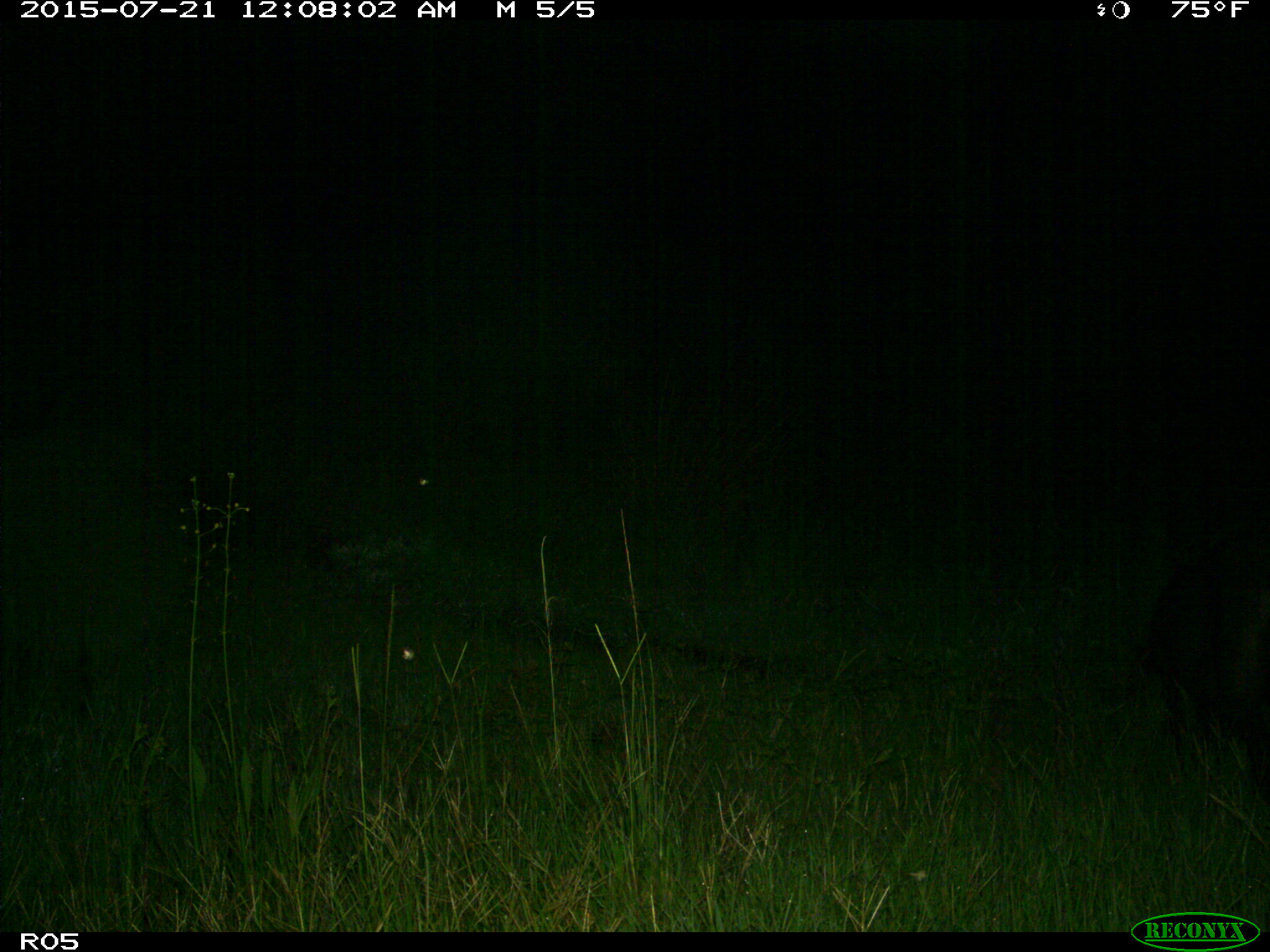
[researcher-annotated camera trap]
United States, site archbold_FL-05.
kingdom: Animalia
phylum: Chordata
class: Mammalia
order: Artiodactyla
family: Suidae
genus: Sus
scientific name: Sus scrofa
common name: wild boar